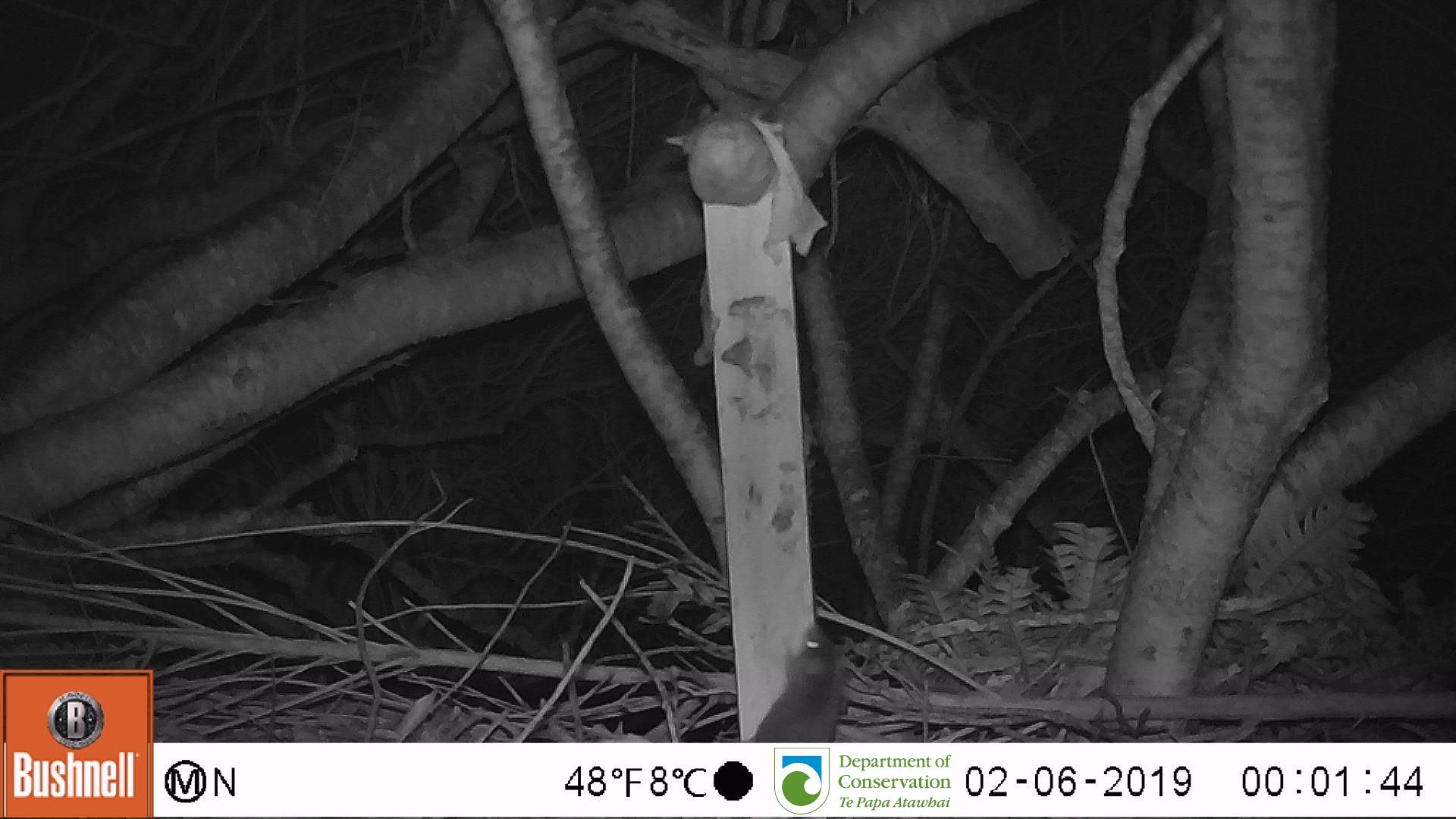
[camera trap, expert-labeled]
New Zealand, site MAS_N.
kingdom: Animalia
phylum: Chordata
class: Mammalia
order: Rodentia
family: Muridae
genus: Mus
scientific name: Mus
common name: mouse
Mouse (Mus).